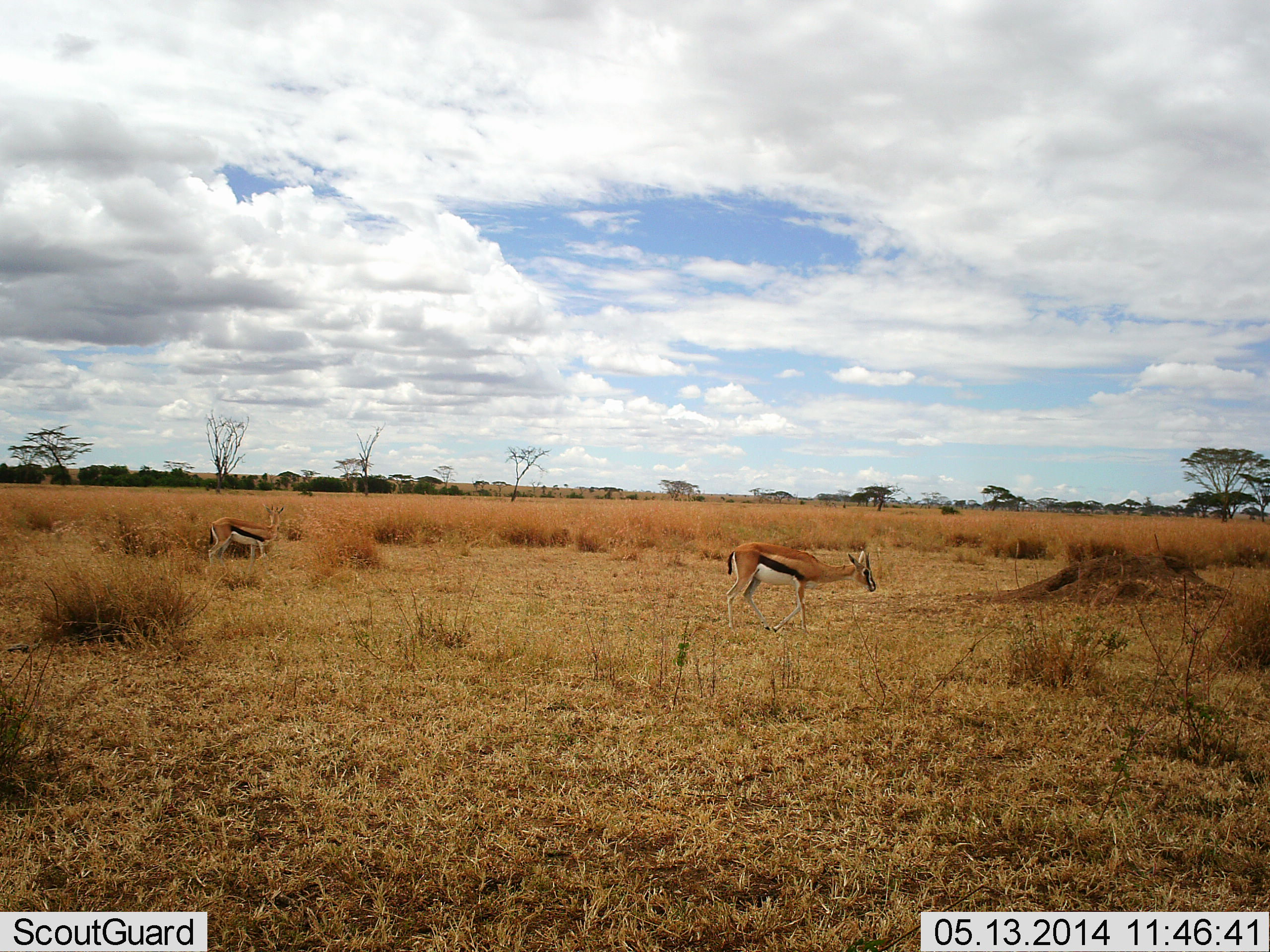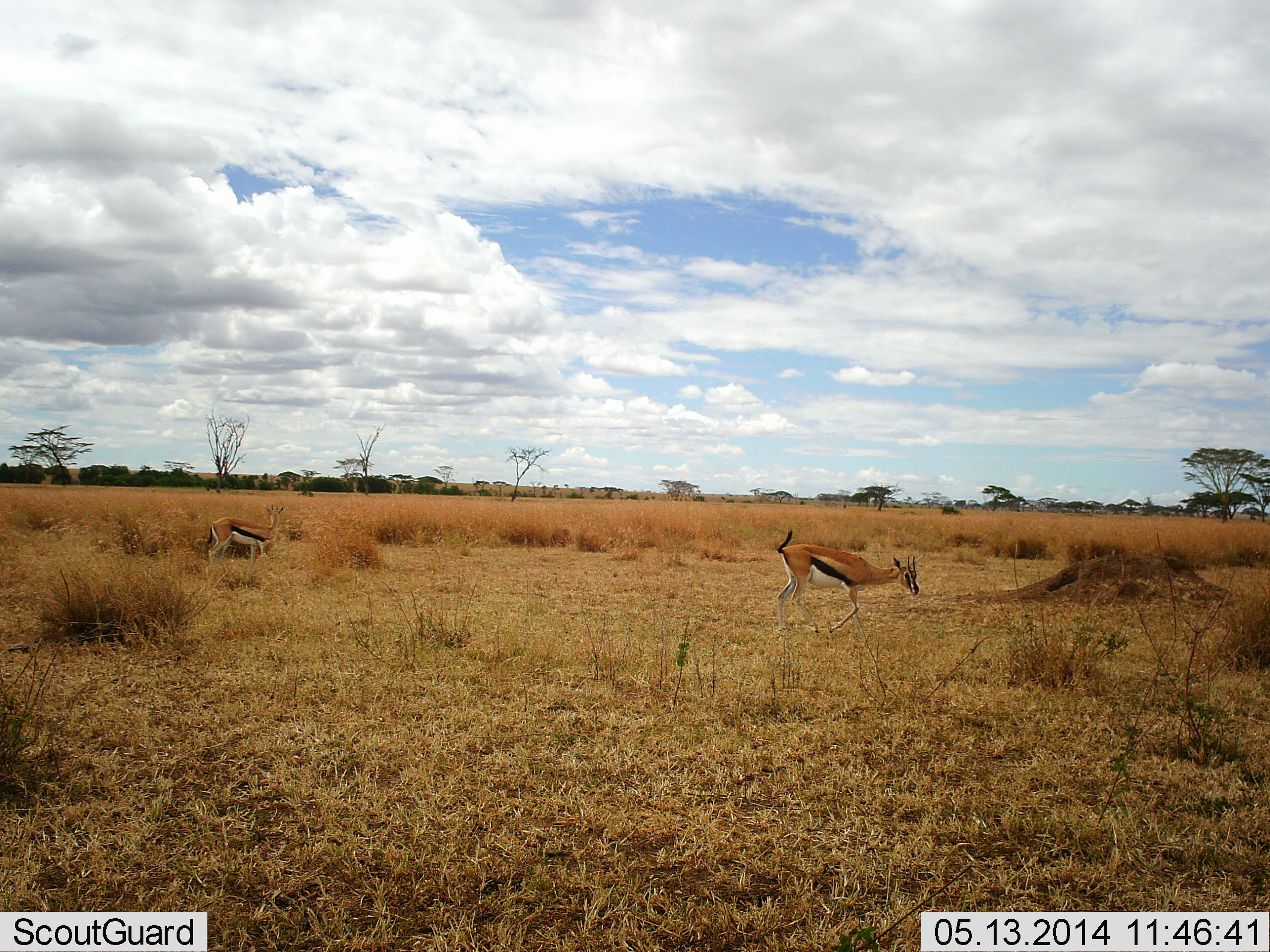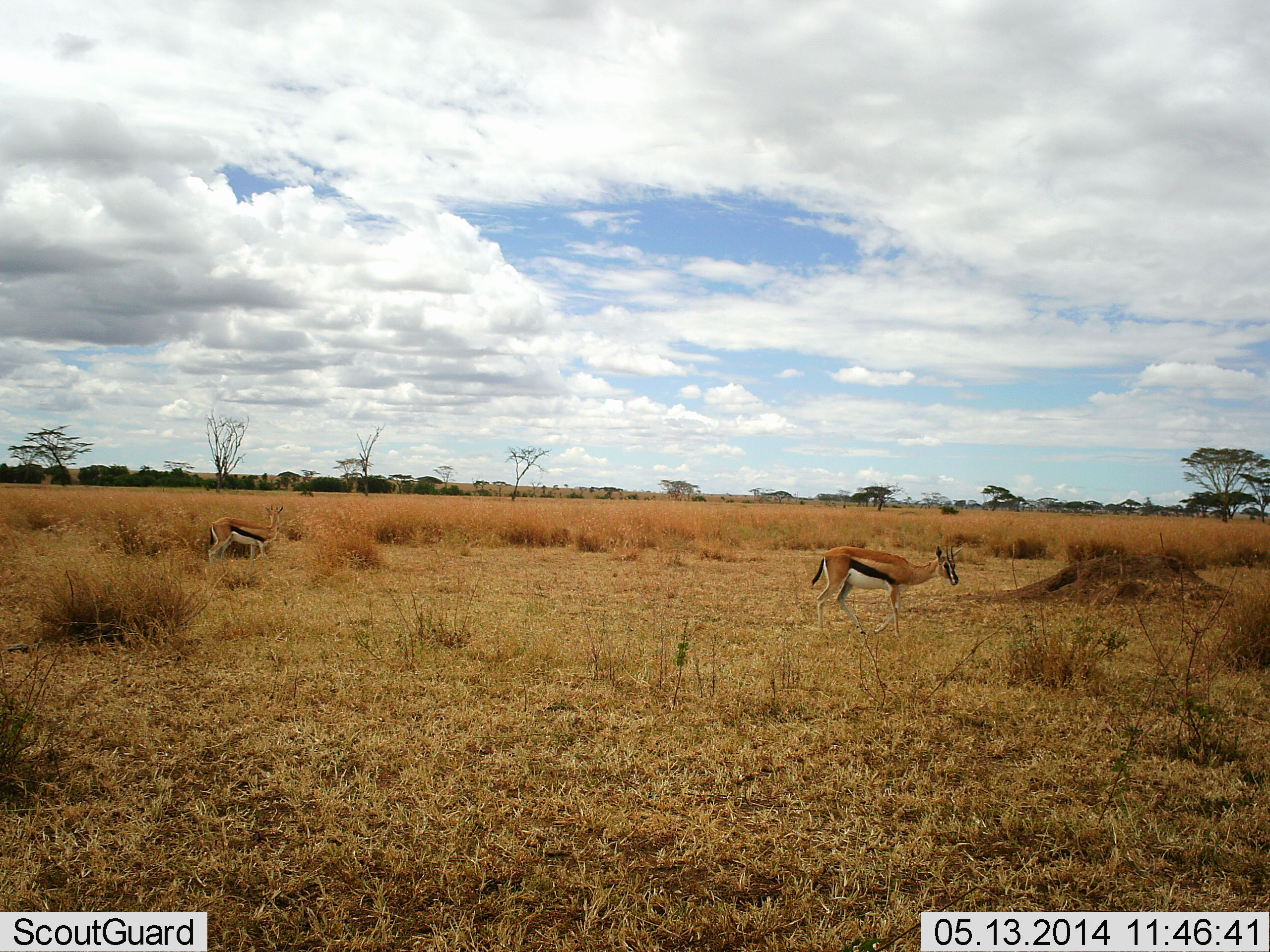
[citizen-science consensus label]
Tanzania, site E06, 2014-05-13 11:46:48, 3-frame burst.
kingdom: Animalia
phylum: Chordata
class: Mammalia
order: Artiodactyla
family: Bovidae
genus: Eudorcas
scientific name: Eudorcas thomsonii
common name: thomson's gazelle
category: gazellethomsons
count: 2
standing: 60%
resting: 0%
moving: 80%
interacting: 10%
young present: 0%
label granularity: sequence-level